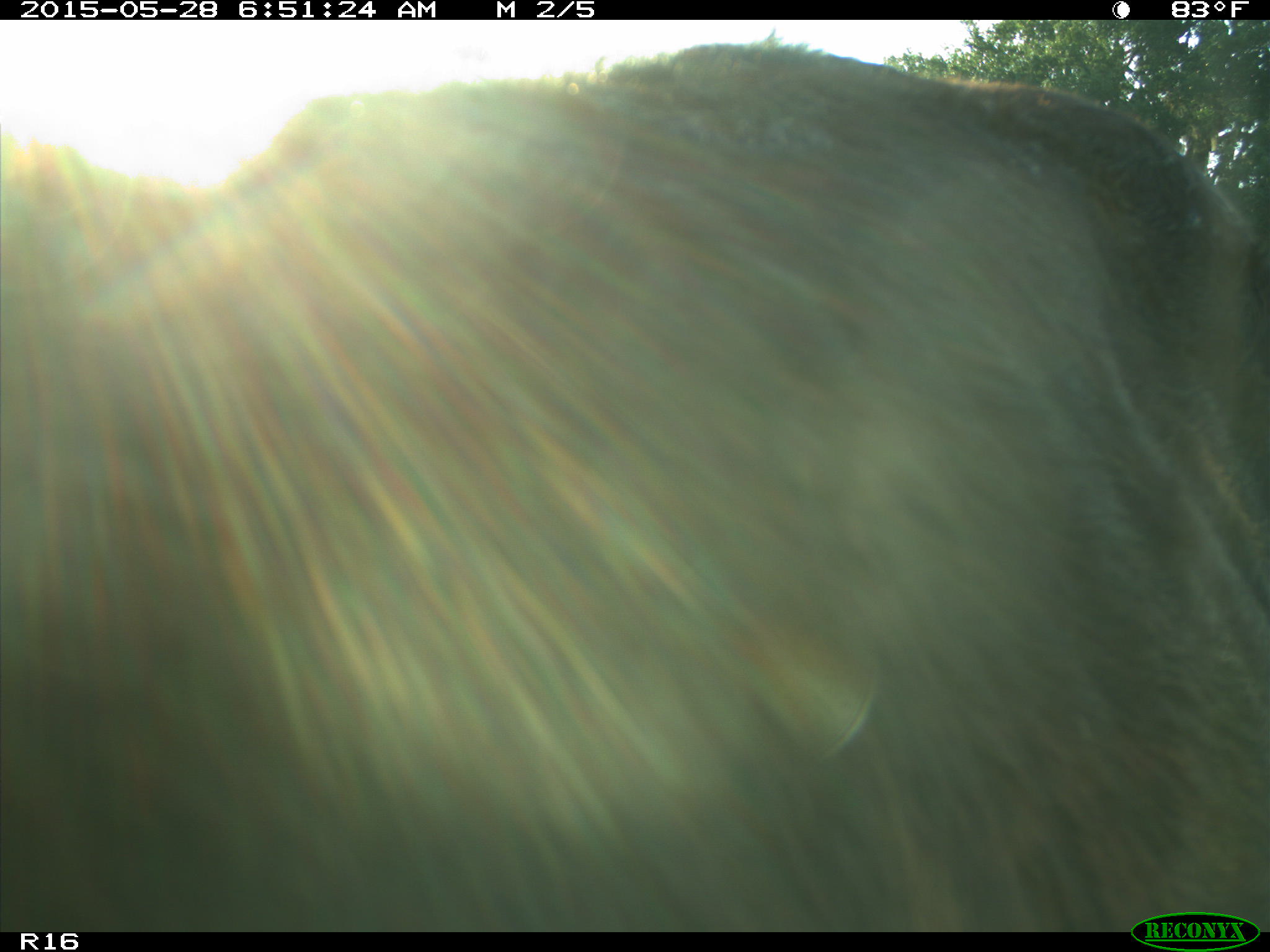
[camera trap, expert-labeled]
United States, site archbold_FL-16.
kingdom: Animalia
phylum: Chordata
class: Mammalia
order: Artiodactyla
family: Bovidae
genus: Bos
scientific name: Bos taurus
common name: domestic cow